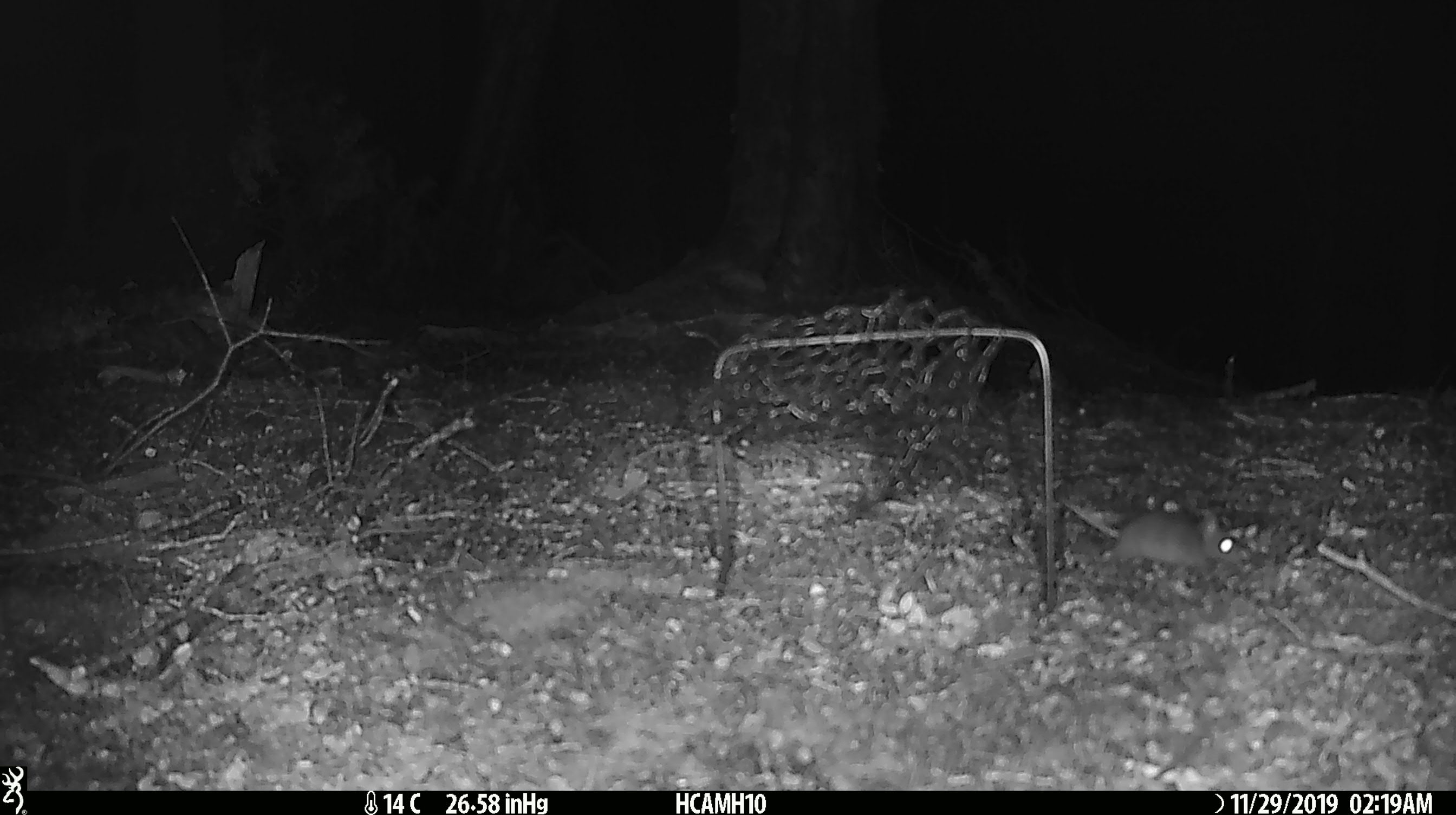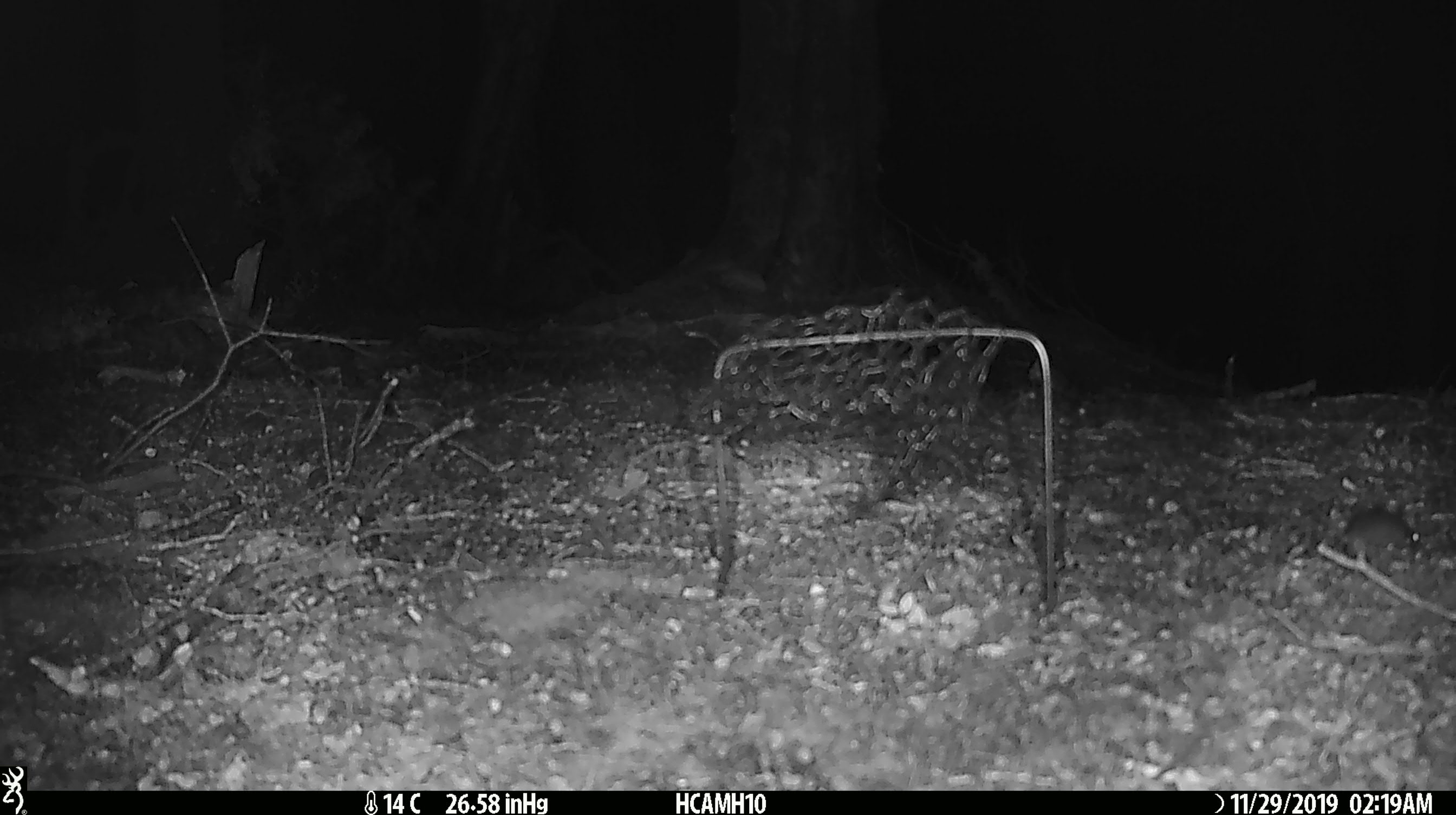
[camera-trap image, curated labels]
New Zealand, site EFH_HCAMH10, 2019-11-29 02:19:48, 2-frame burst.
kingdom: Animalia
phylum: Chordata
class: Mammalia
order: Rodentia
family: Muridae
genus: Mus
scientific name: Mus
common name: mouse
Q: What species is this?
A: Mouse (Mus).